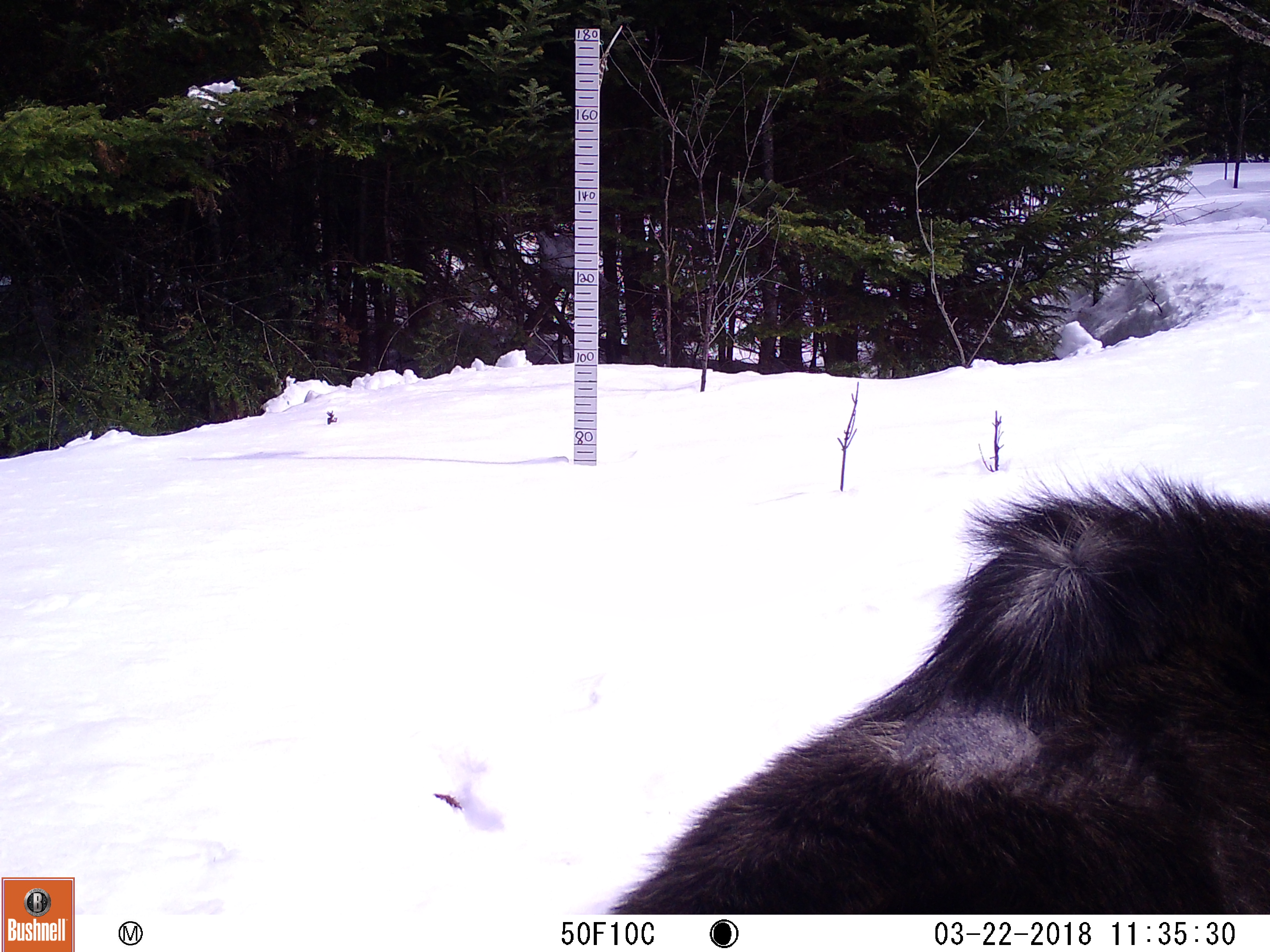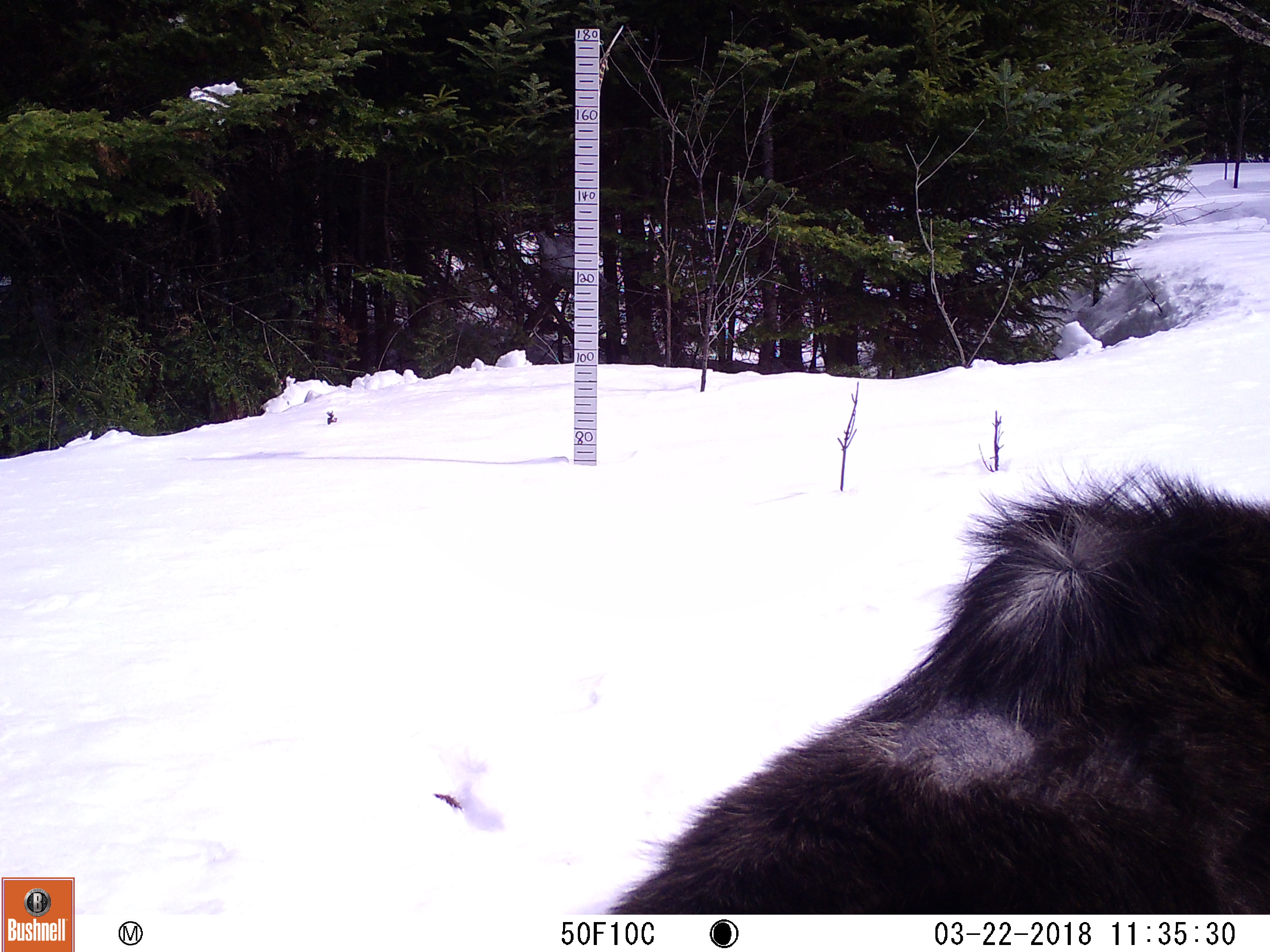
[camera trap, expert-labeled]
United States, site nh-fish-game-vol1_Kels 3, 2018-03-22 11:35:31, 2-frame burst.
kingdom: Animalia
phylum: Chordata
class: Mammalia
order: Artiodactyla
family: Cervidae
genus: Alces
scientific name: Alces alces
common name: moose